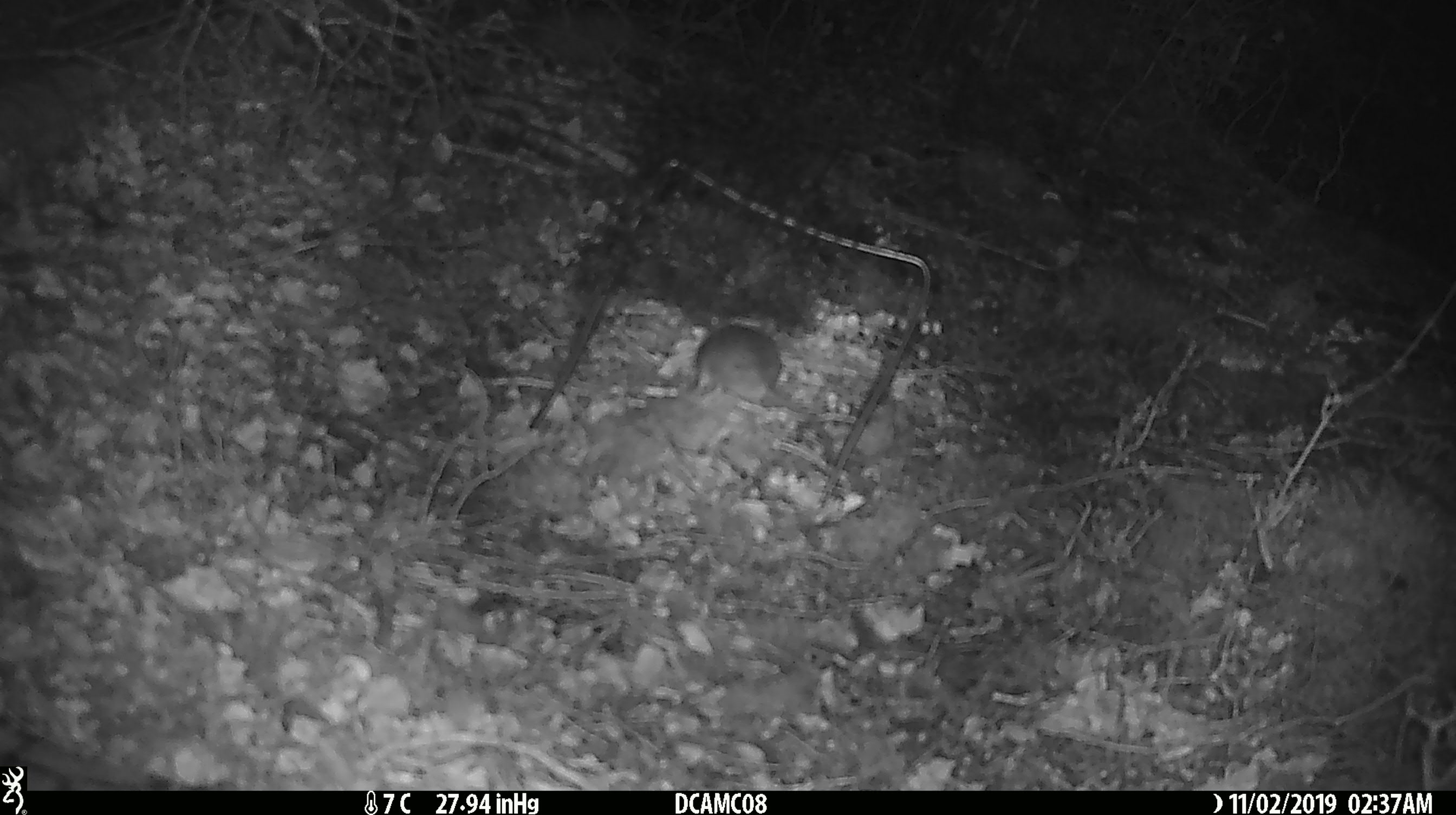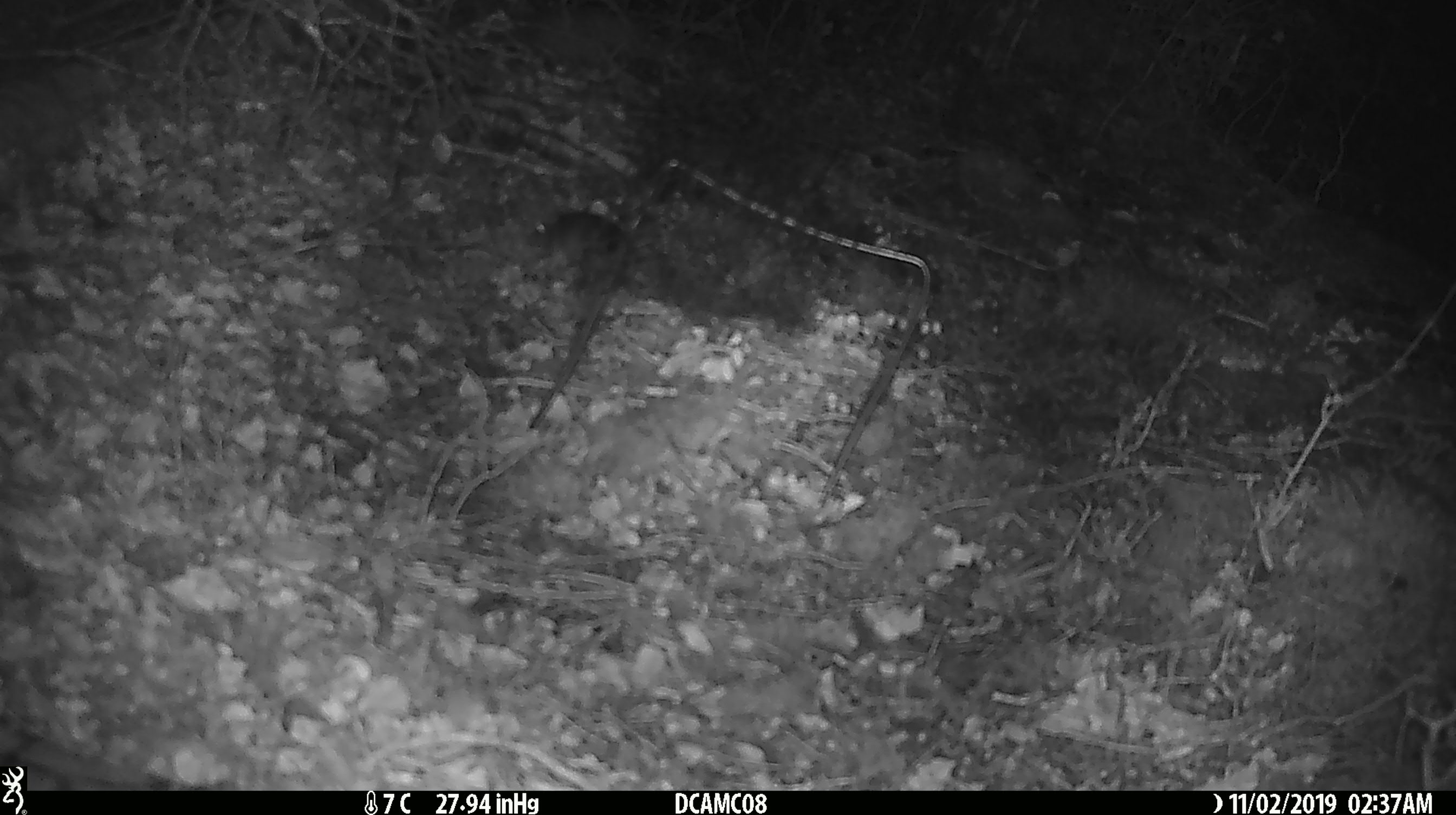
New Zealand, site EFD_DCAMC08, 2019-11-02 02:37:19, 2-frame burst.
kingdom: Animalia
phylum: Chordata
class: Mammalia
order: Rodentia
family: Muridae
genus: Mus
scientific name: Mus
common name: mouse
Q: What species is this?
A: Mouse (Mus).